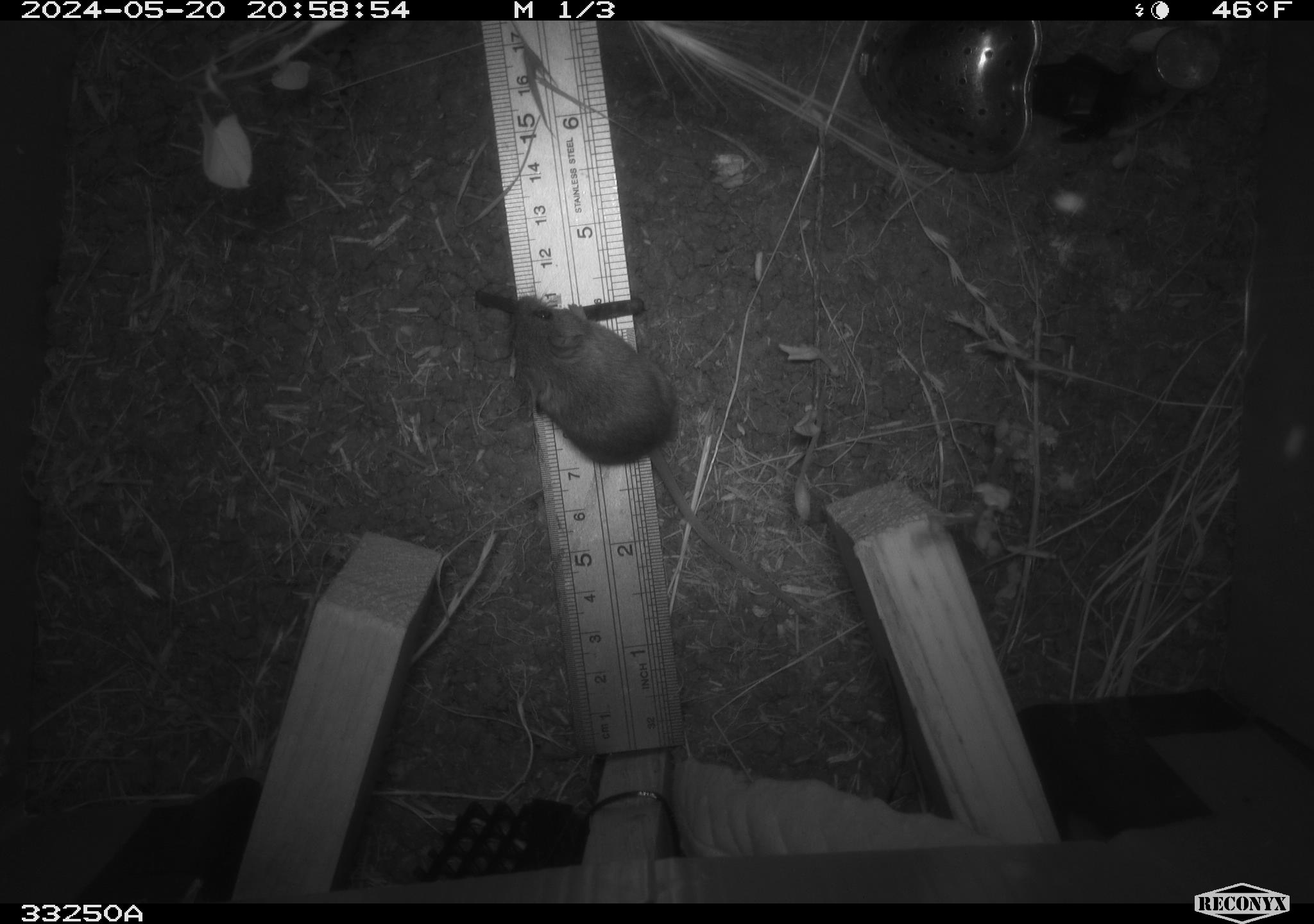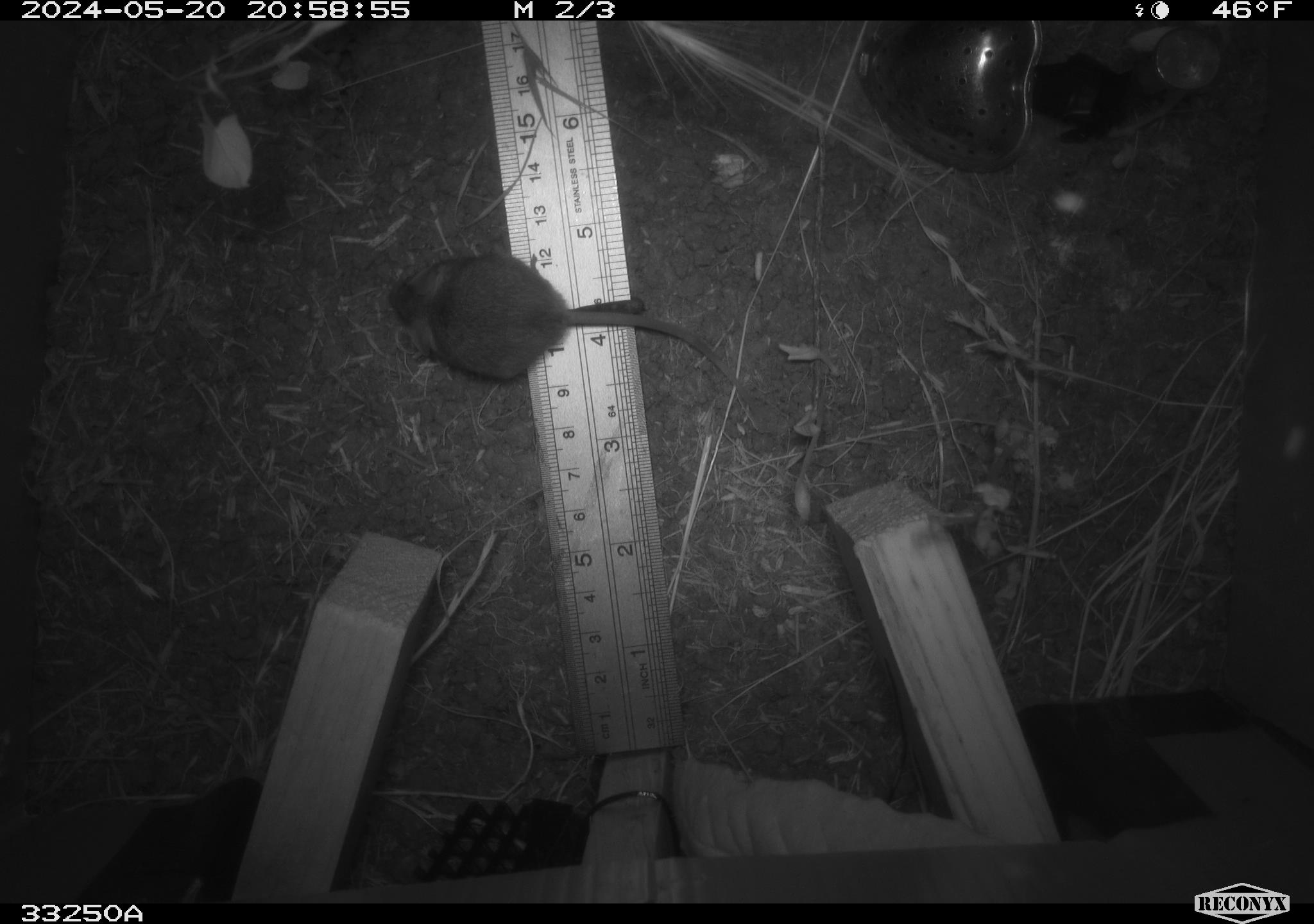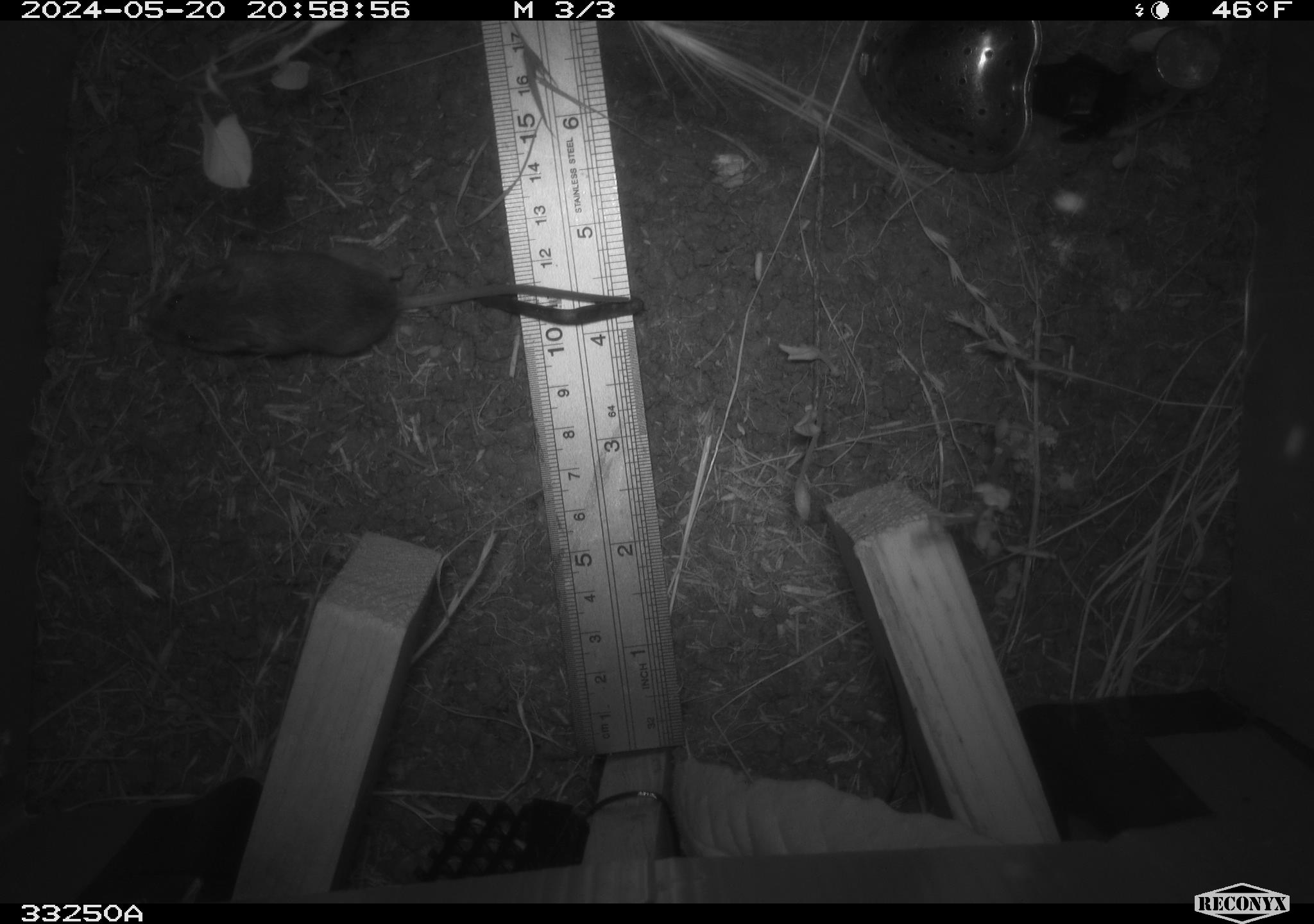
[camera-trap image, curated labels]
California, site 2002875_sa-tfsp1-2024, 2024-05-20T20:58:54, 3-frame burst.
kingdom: Animalia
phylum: Chordata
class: Mammalia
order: Rodentia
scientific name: Rodentia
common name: mouse species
Mouse species (Rodentia).